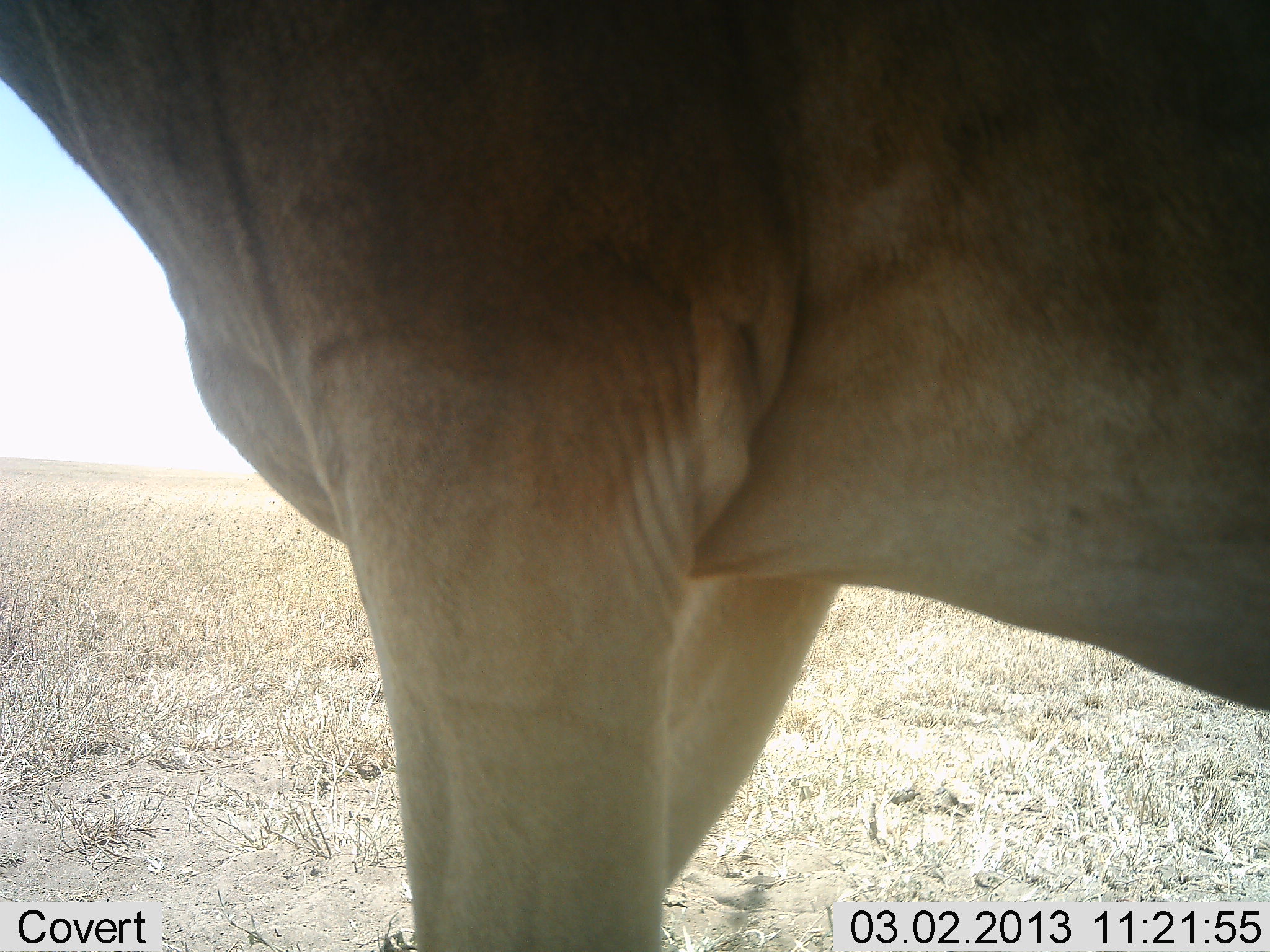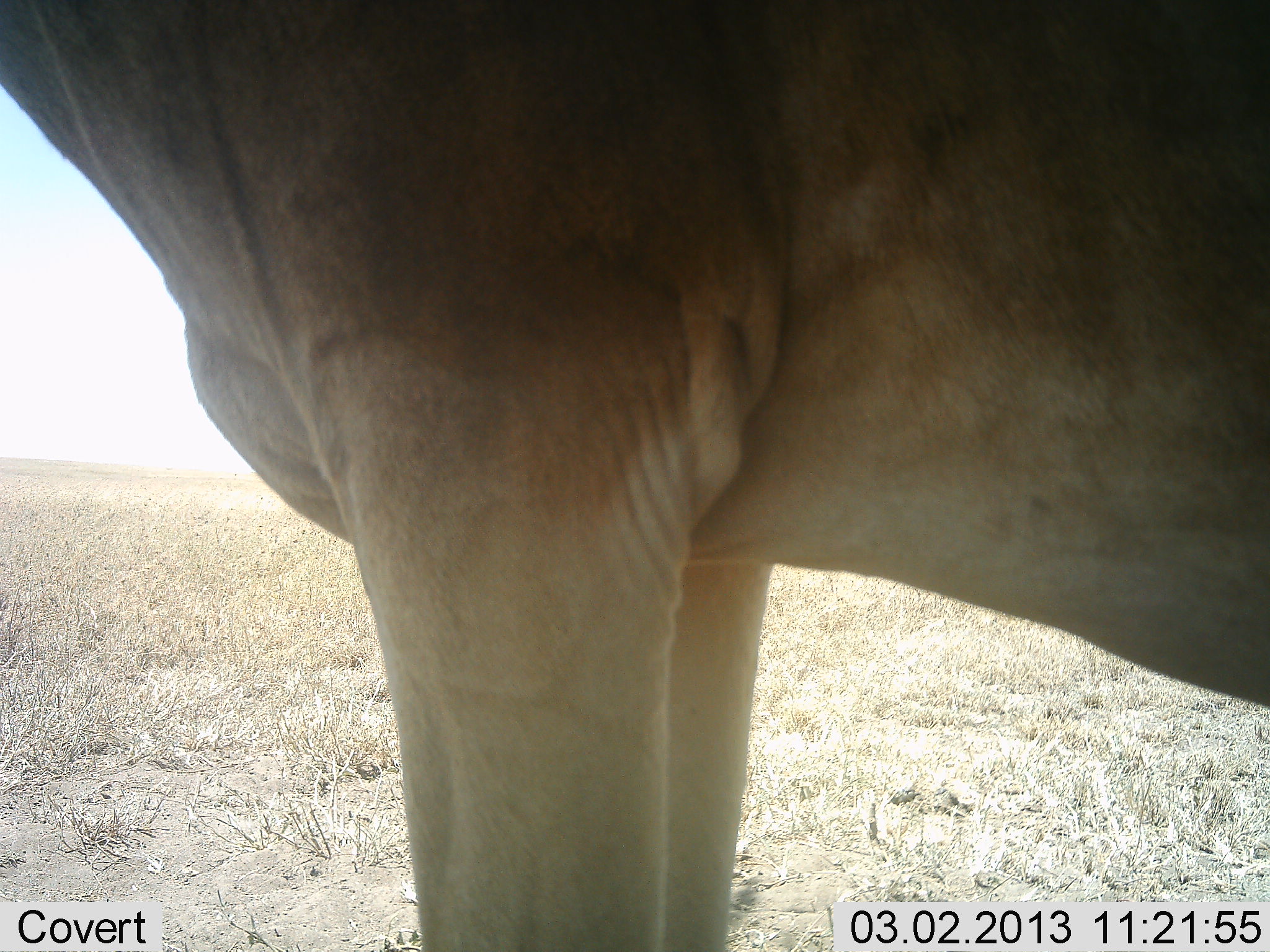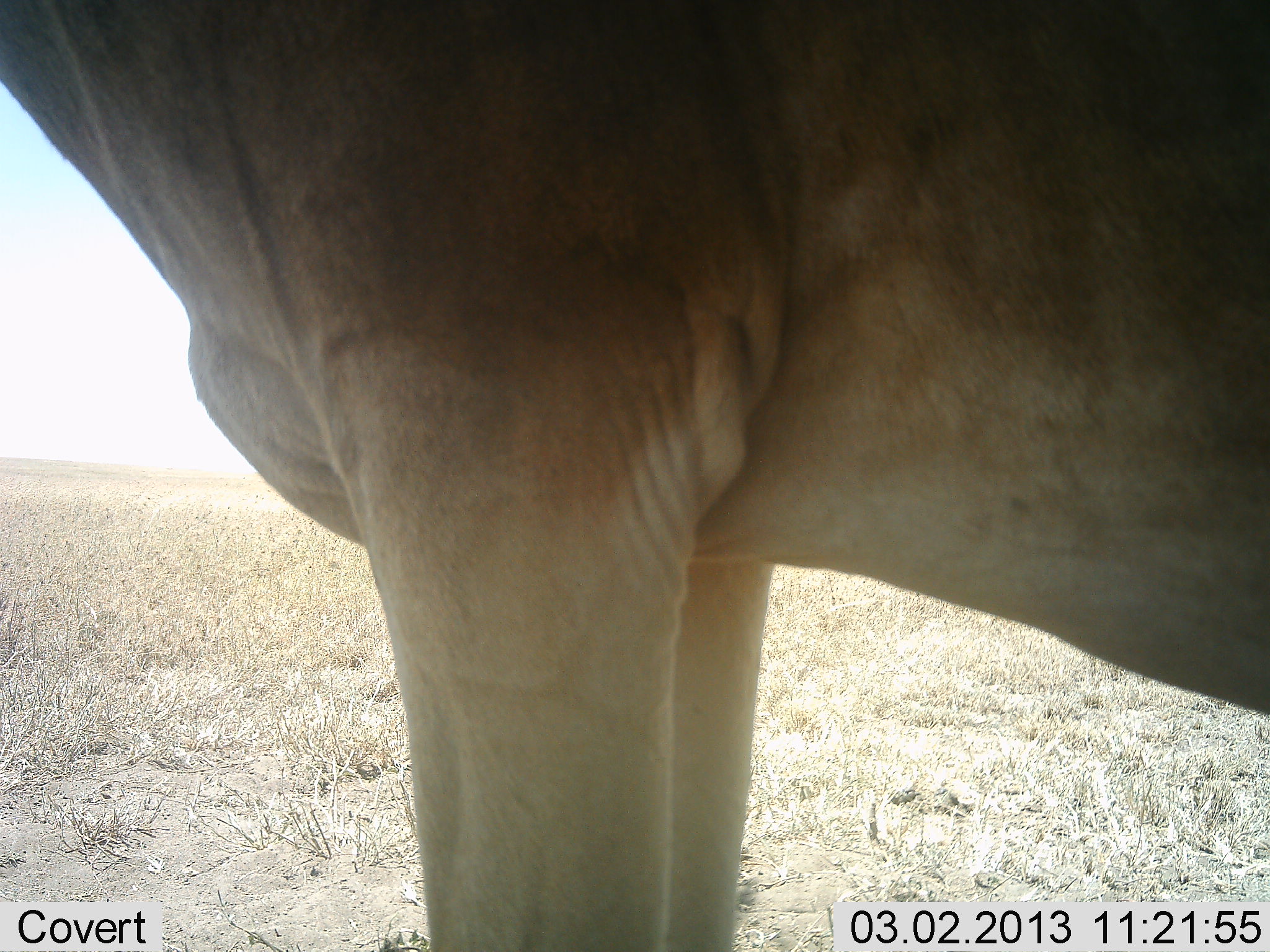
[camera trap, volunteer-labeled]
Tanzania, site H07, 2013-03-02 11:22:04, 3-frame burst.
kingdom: Animalia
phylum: Chordata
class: Mammalia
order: Artiodactyla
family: Bovidae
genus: Alcelaphus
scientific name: Alcelaphus buselaphus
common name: hartebeest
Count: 1.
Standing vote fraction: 100%.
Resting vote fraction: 0%.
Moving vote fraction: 0%.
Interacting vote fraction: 0%.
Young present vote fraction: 0%.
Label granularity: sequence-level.